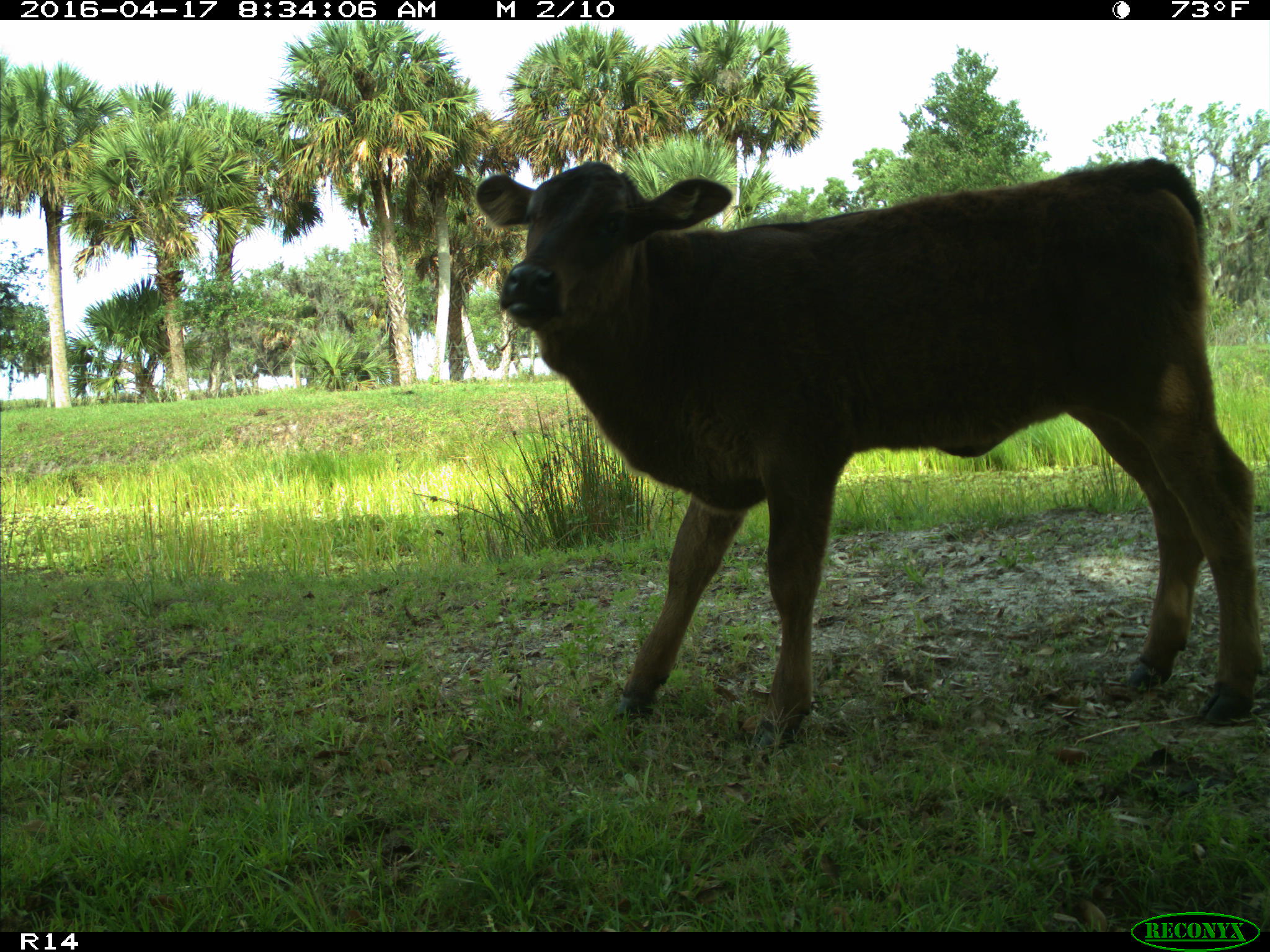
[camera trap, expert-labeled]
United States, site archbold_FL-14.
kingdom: Animalia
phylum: Chordata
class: Mammalia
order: Artiodactyla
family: Bovidae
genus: Bos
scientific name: Bos taurus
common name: domestic cow